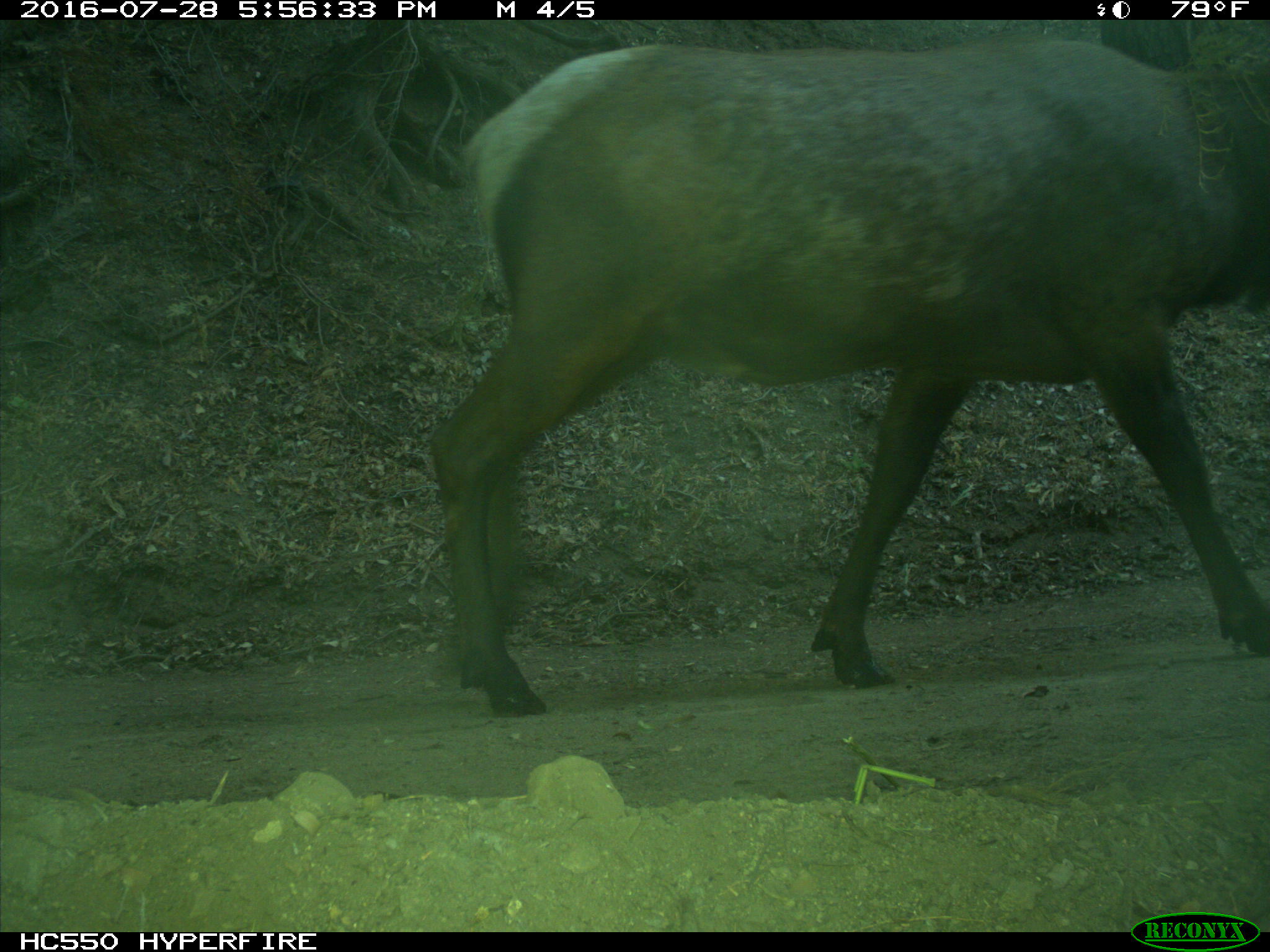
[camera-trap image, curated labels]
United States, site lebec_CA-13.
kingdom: Animalia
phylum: Chordata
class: Mammalia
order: Artiodactyla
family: Cervidae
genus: Cervus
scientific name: Cervus canadensis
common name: elk